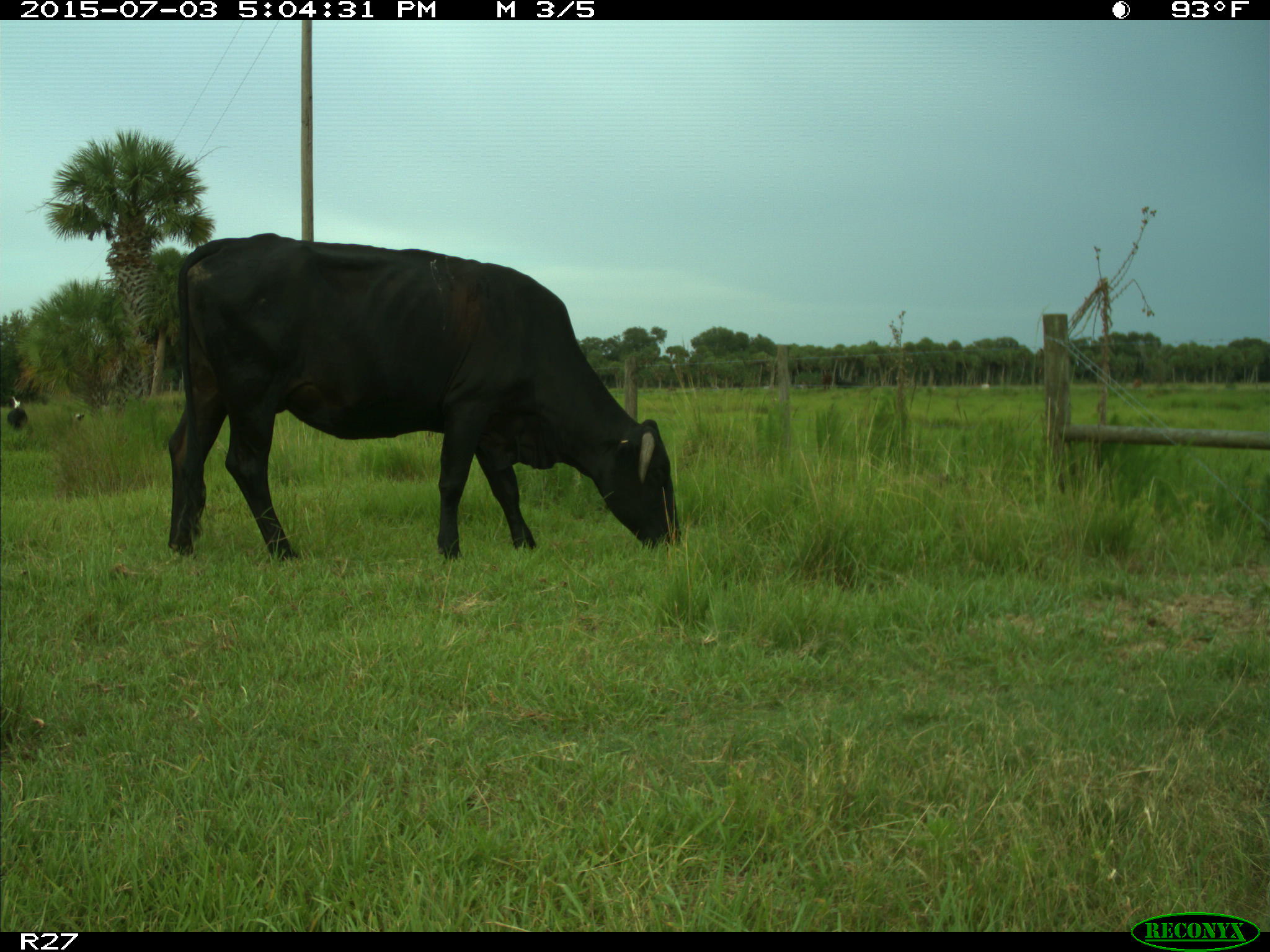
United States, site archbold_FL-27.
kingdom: Animalia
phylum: Chordata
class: Mammalia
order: Artiodactyla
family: Bovidae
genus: Bos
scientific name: Bos taurus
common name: domestic cow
Bos taurus (domestic cow).